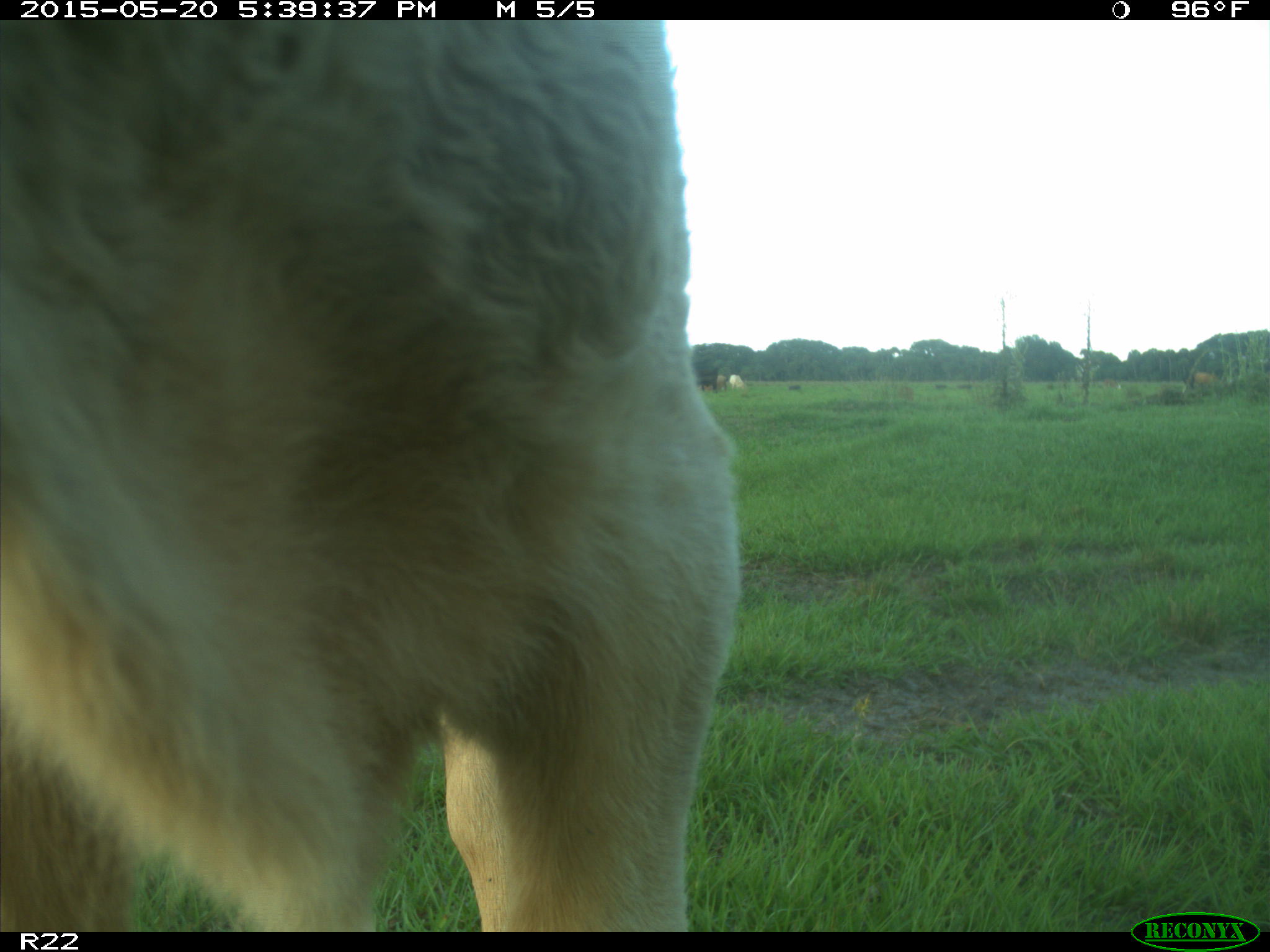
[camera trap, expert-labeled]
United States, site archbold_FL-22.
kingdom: Animalia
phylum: Chordata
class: Mammalia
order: Artiodactyla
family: Bovidae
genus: Bos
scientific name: Bos taurus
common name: domestic cow